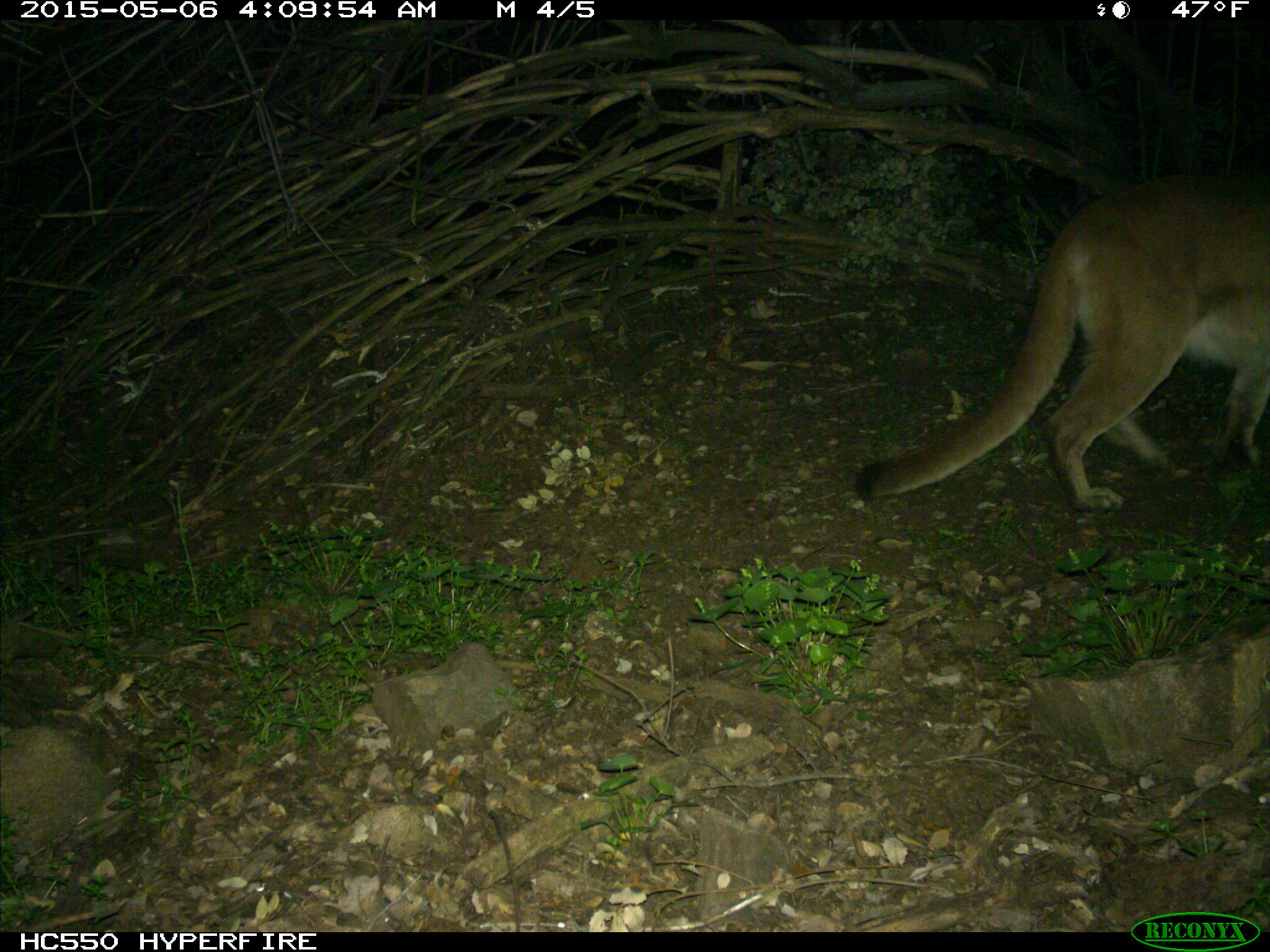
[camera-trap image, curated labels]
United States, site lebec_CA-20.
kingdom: Animalia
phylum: Chordata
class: Mammalia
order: Carnivora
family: Felidae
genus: Puma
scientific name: Puma concolor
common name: mountain lion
Puma concolor (mountain lion).